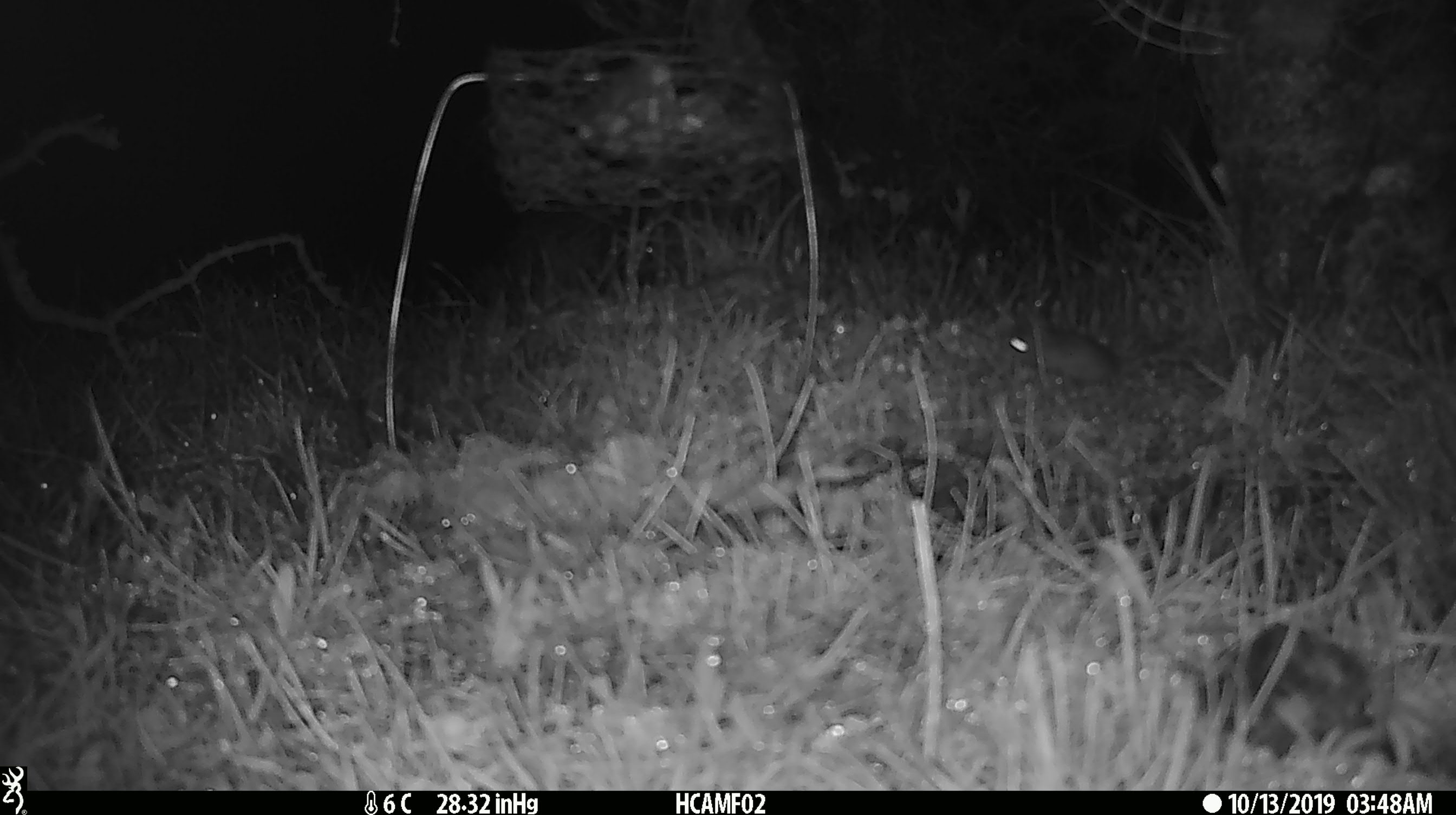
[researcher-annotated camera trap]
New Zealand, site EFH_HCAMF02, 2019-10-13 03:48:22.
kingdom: Animalia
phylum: Chordata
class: Mammalia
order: Rodentia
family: Muridae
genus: Mus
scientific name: Mus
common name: mouse